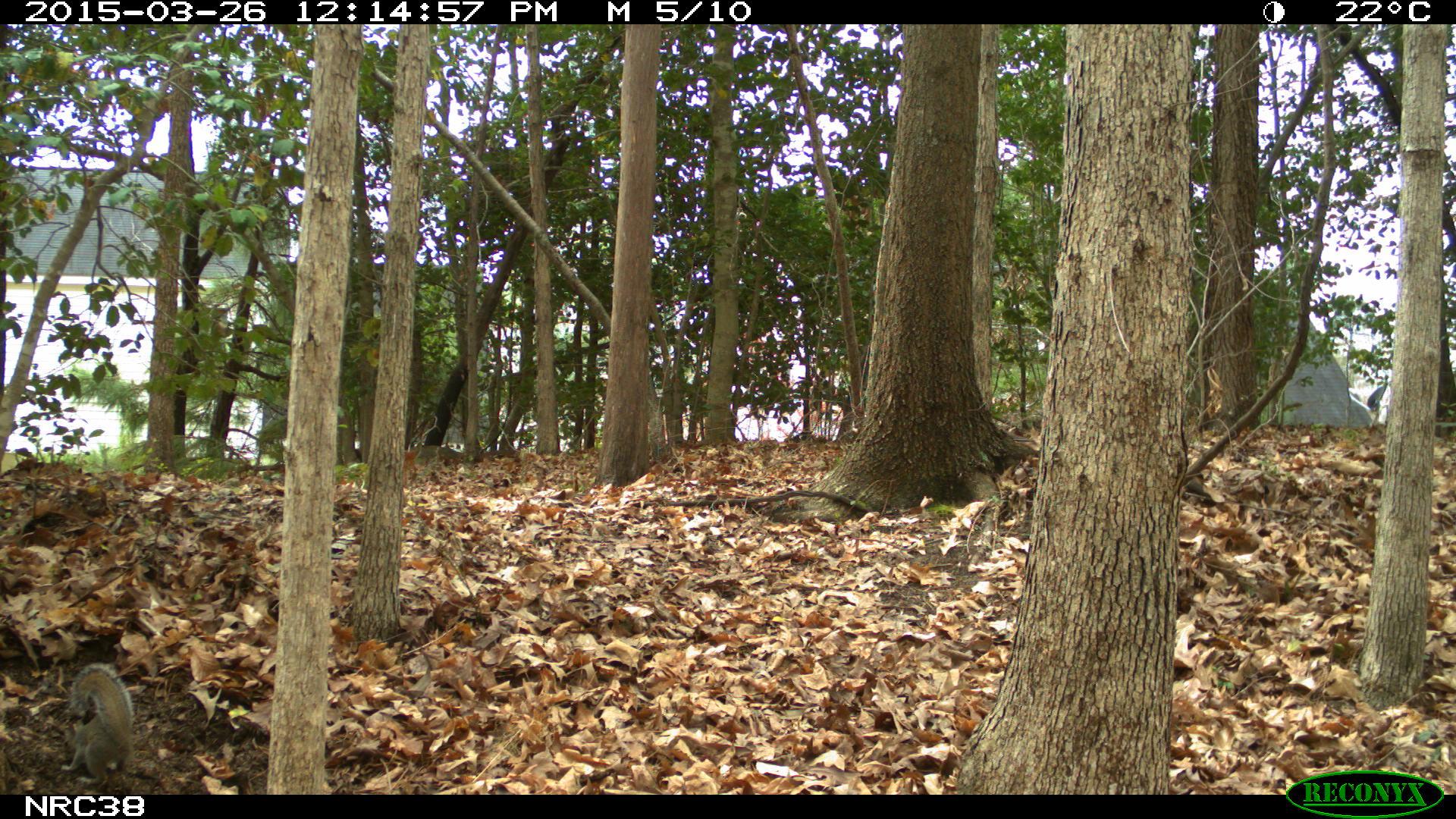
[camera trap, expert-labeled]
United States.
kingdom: Animalia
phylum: Chordata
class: Mammalia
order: Rodentia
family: Sciuridae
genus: Sciurus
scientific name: Sciurus carolinensis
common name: eastern gray squirrel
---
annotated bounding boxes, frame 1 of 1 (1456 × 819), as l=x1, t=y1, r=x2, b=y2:
Eastern Gray Squirrel: l=52, t=660, r=144, b=785